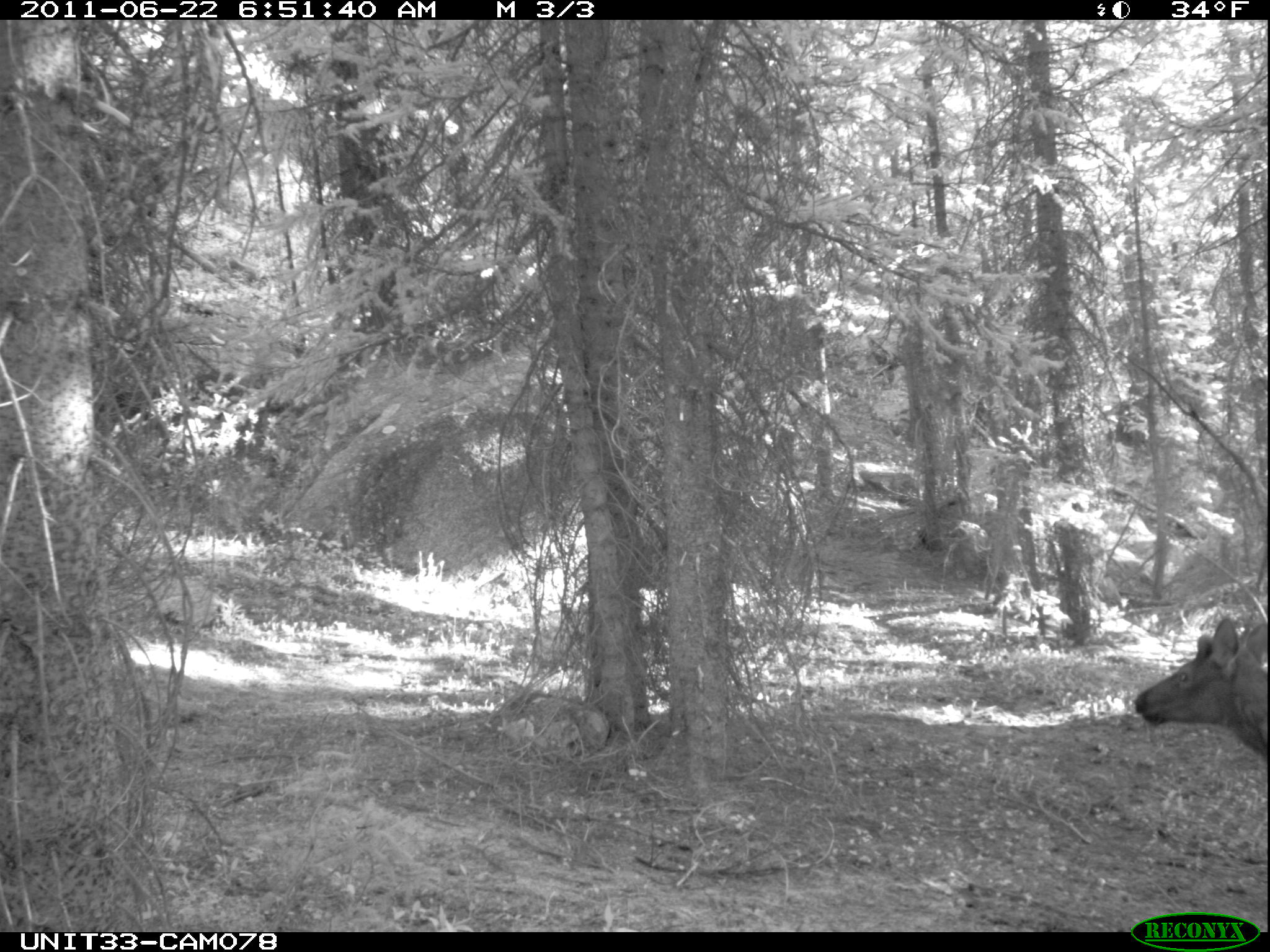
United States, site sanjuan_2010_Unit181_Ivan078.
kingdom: Animalia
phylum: Chordata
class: Mammalia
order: Artiodactyla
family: Cervidae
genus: Cervus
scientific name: Cervus elaphus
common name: red deer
Cervus elaphus (red deer).